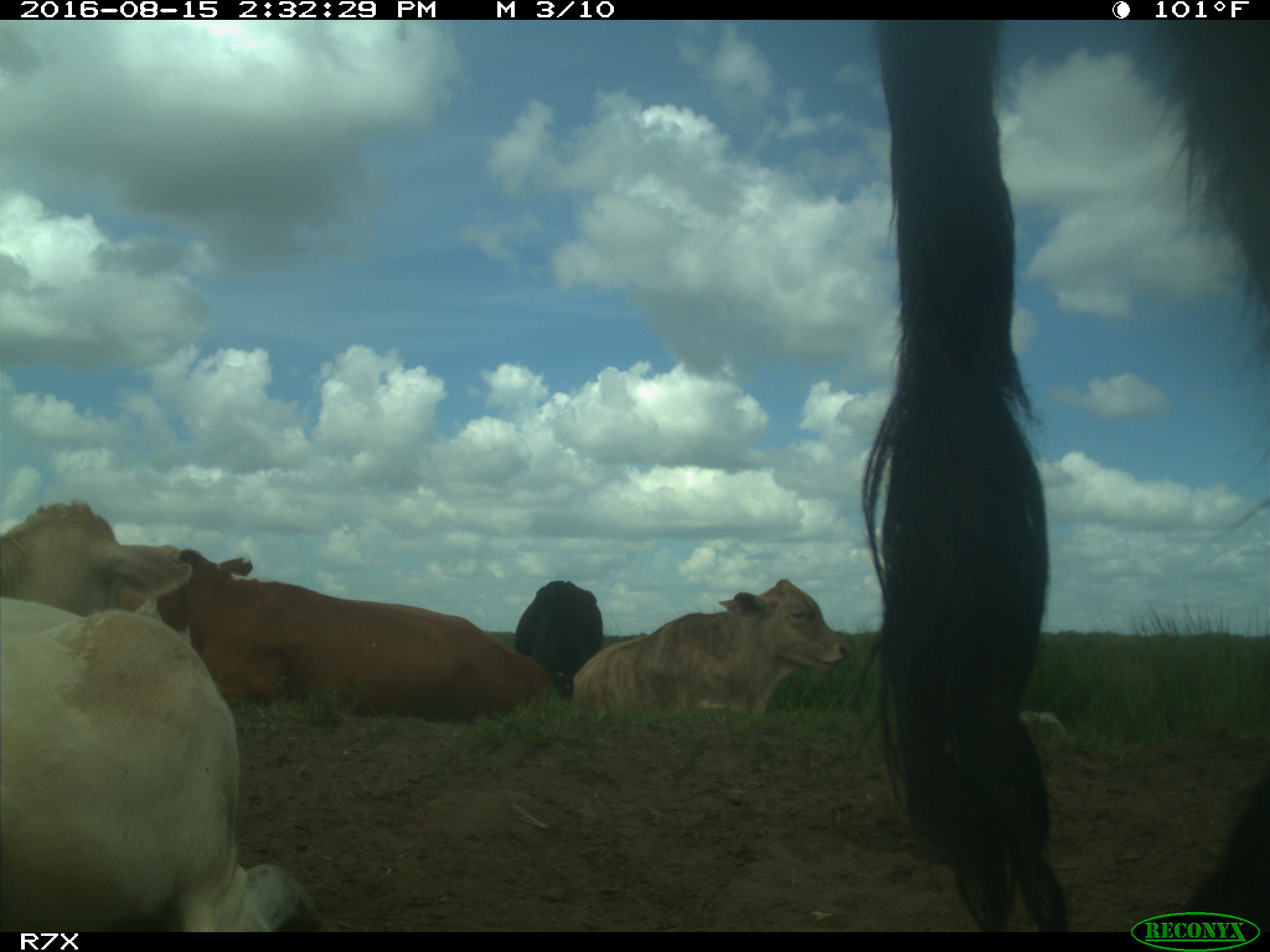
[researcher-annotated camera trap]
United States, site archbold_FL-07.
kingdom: Animalia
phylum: Chordata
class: Mammalia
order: Artiodactyla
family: Bovidae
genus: Bos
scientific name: Bos taurus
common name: domestic cow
Bos taurus (domestic cow).